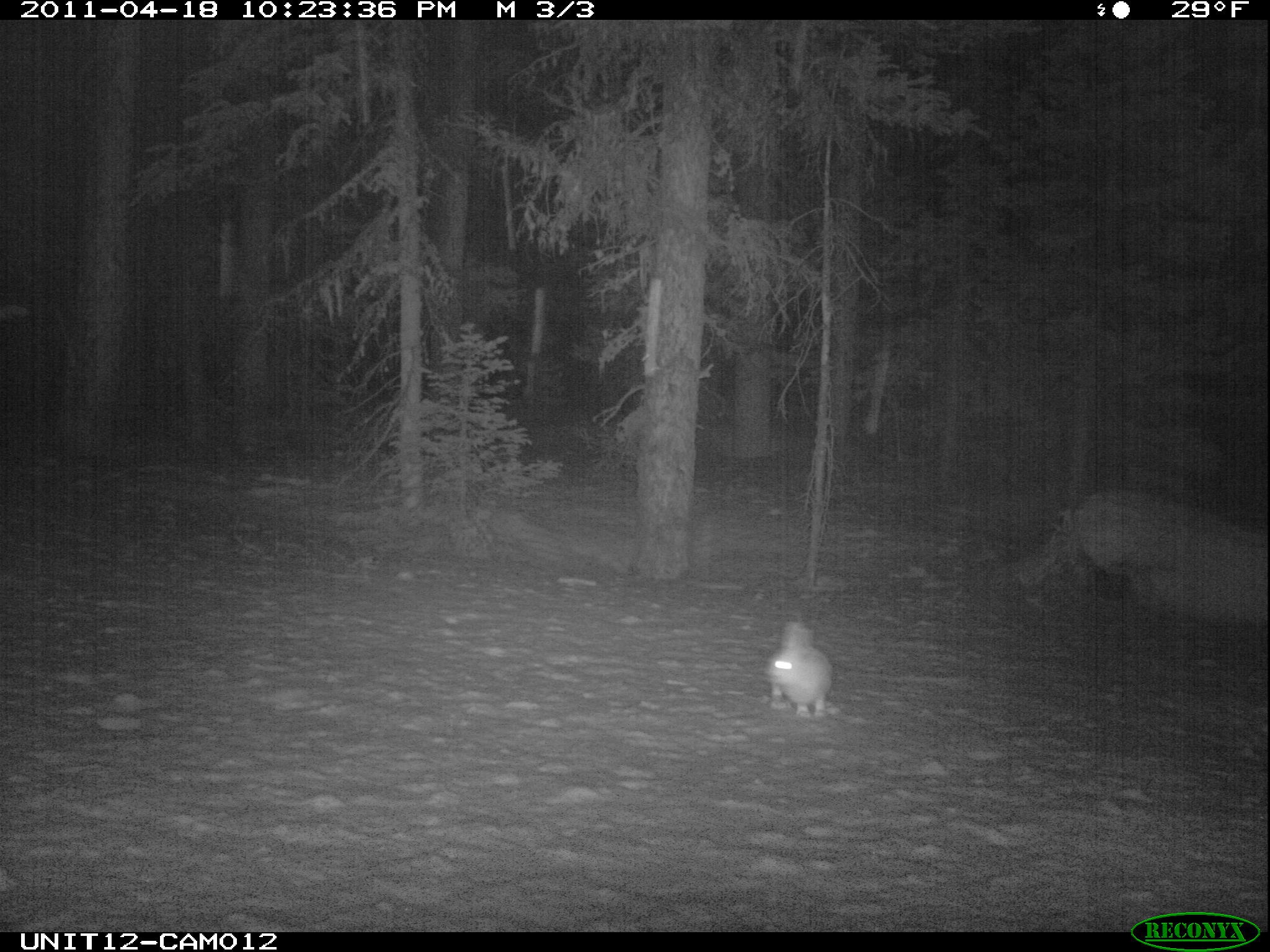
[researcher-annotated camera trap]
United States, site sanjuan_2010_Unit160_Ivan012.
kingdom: Animalia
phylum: Chordata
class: Mammalia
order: Lagomorpha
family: Leporidae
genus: Lepus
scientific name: Lepus americanus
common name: snowshoe hare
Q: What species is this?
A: Lepus americanus (snowshoe hare).